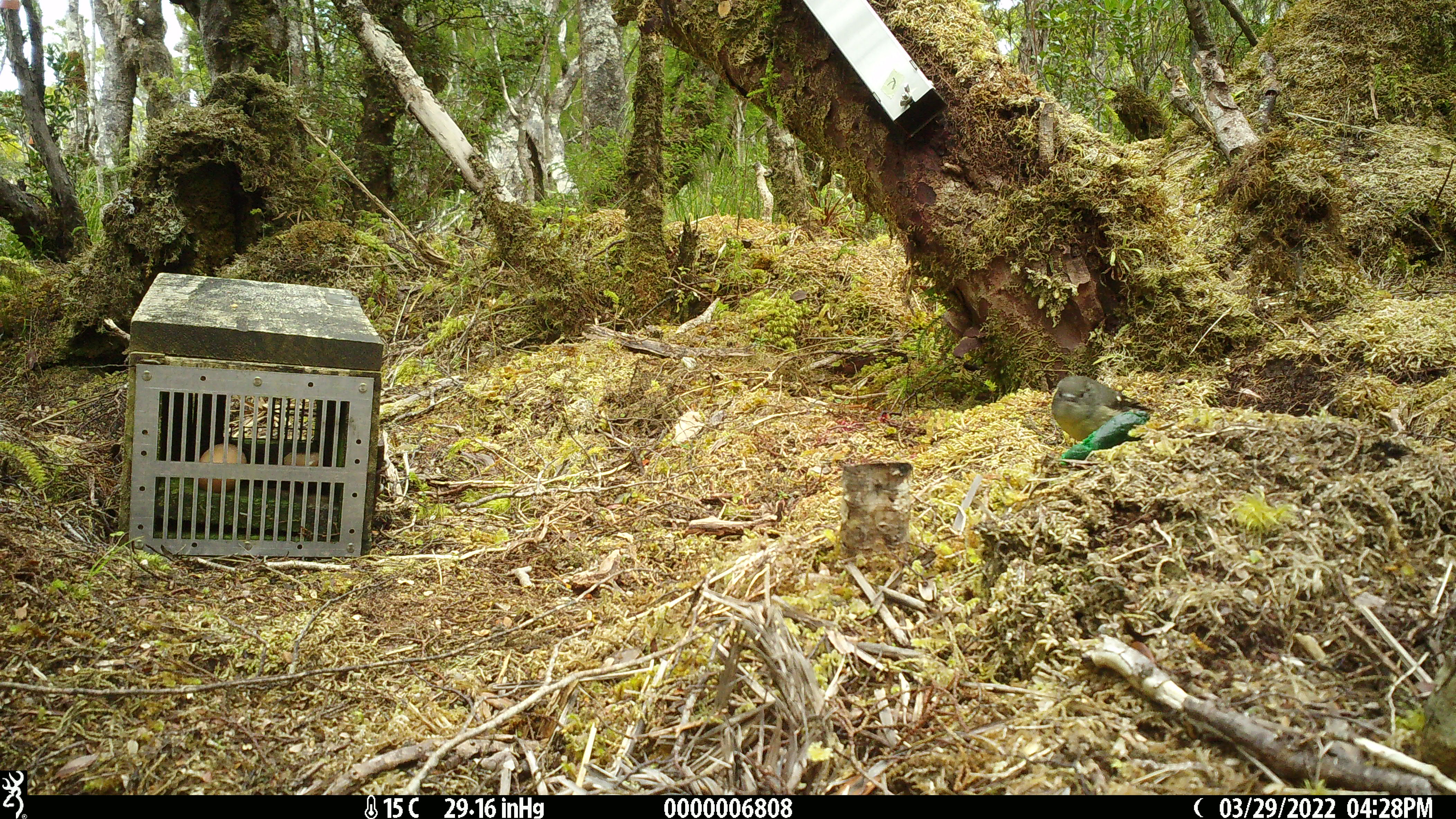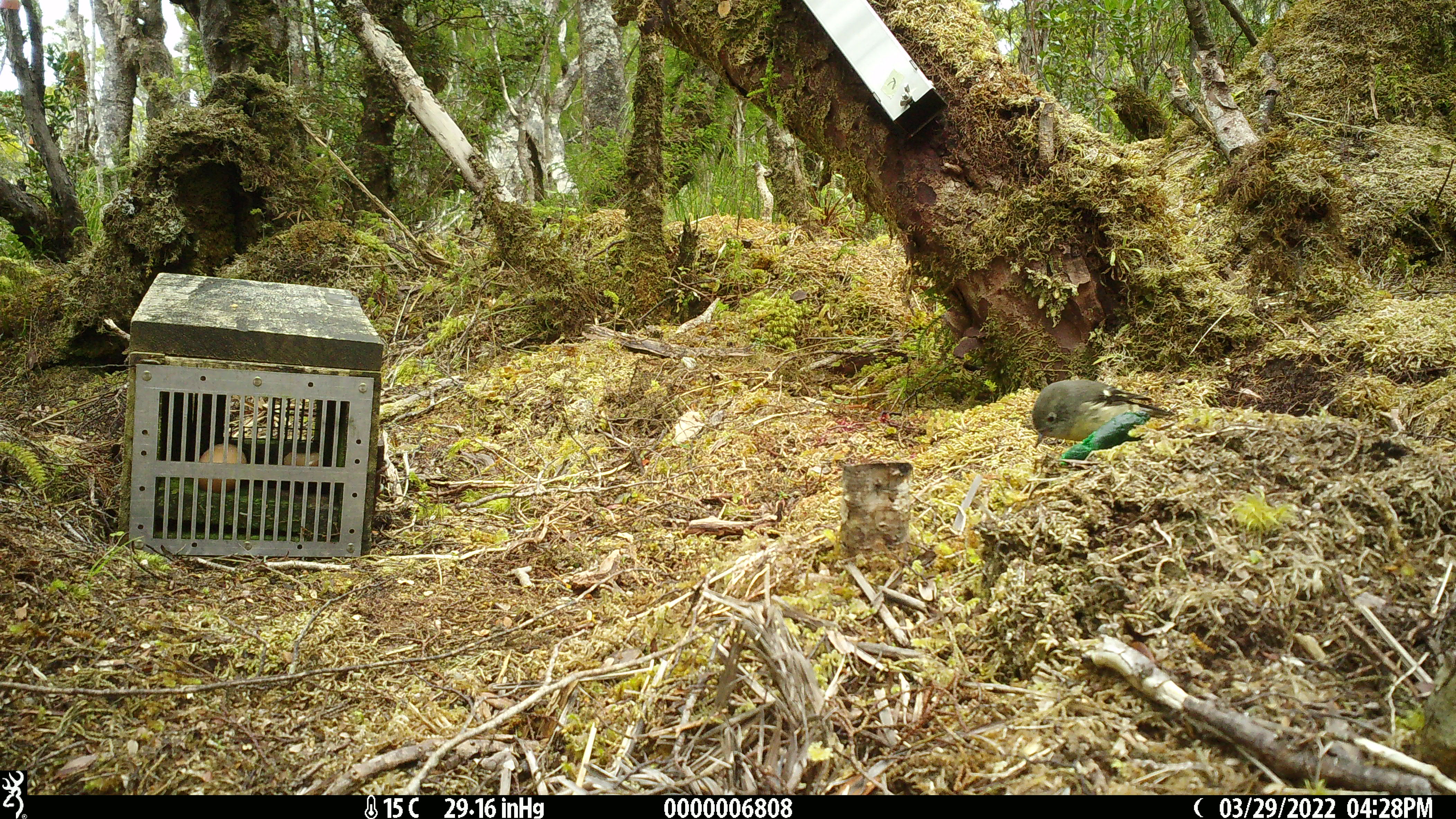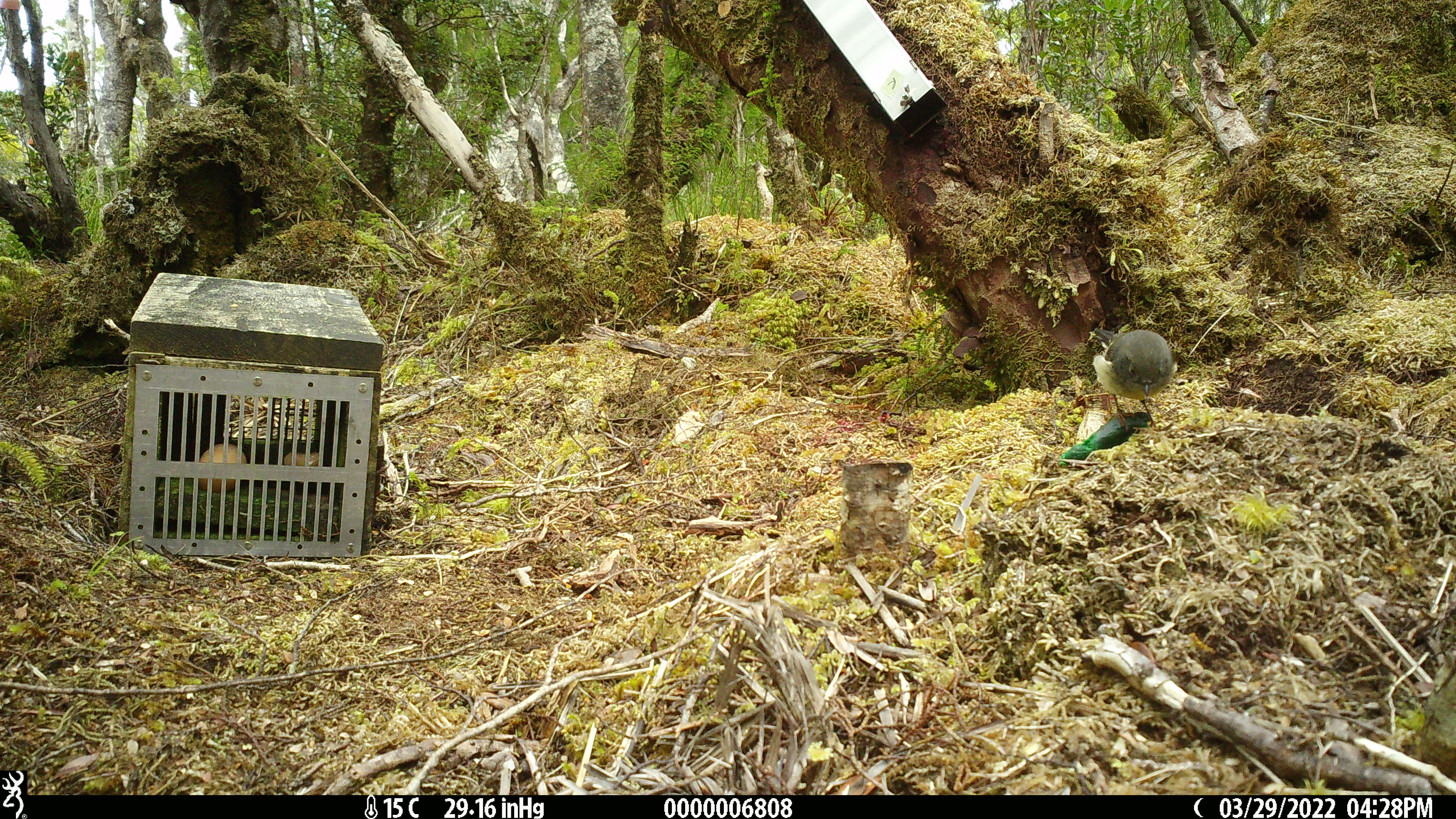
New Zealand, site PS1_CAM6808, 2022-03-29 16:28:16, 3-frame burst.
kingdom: Animalia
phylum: Chordata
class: Aves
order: Passeriformes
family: Petroicidae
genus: Petroica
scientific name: Petroica macrocephala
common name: tomtit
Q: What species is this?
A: Tomtit (Petroica macrocephala).